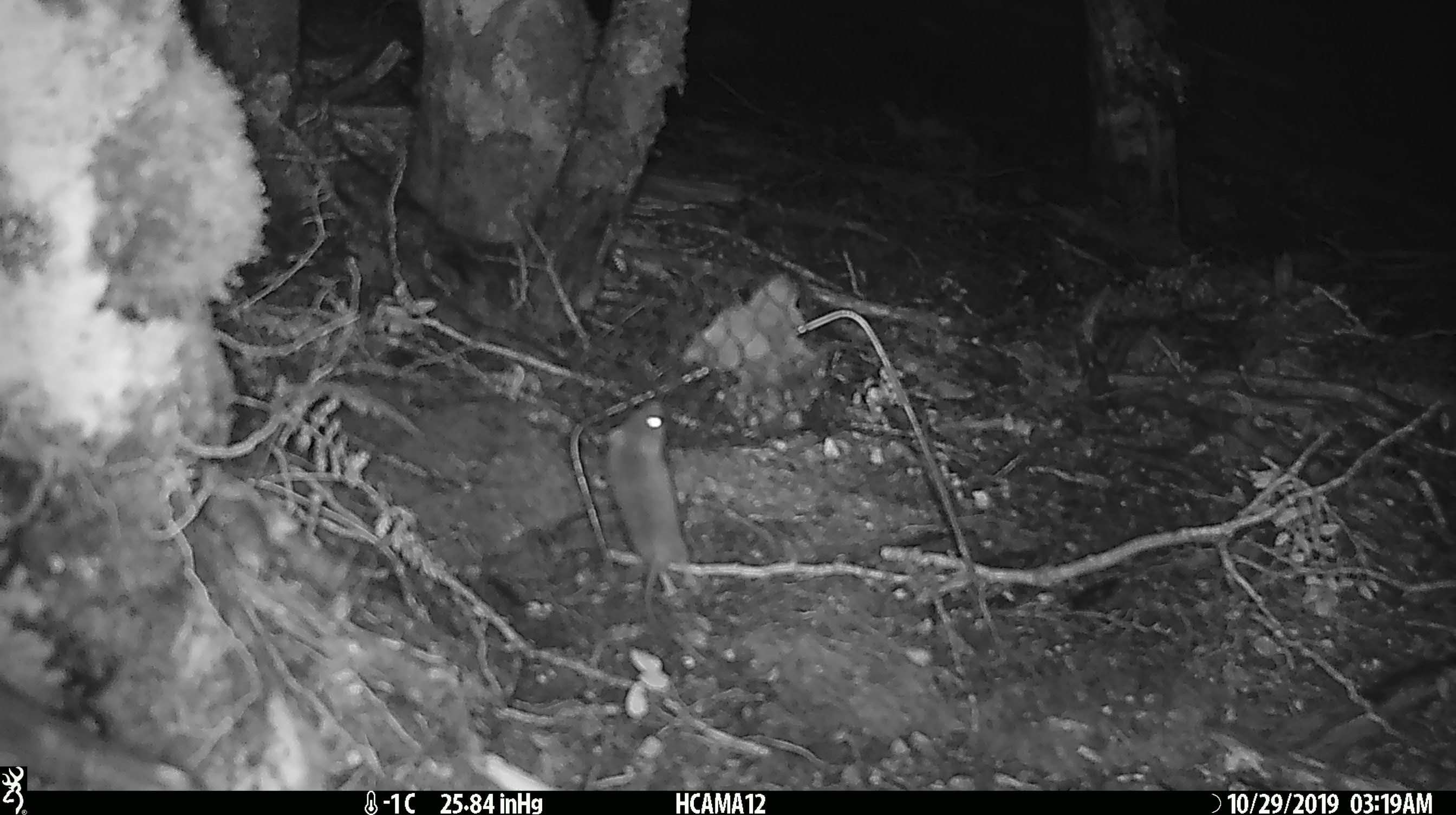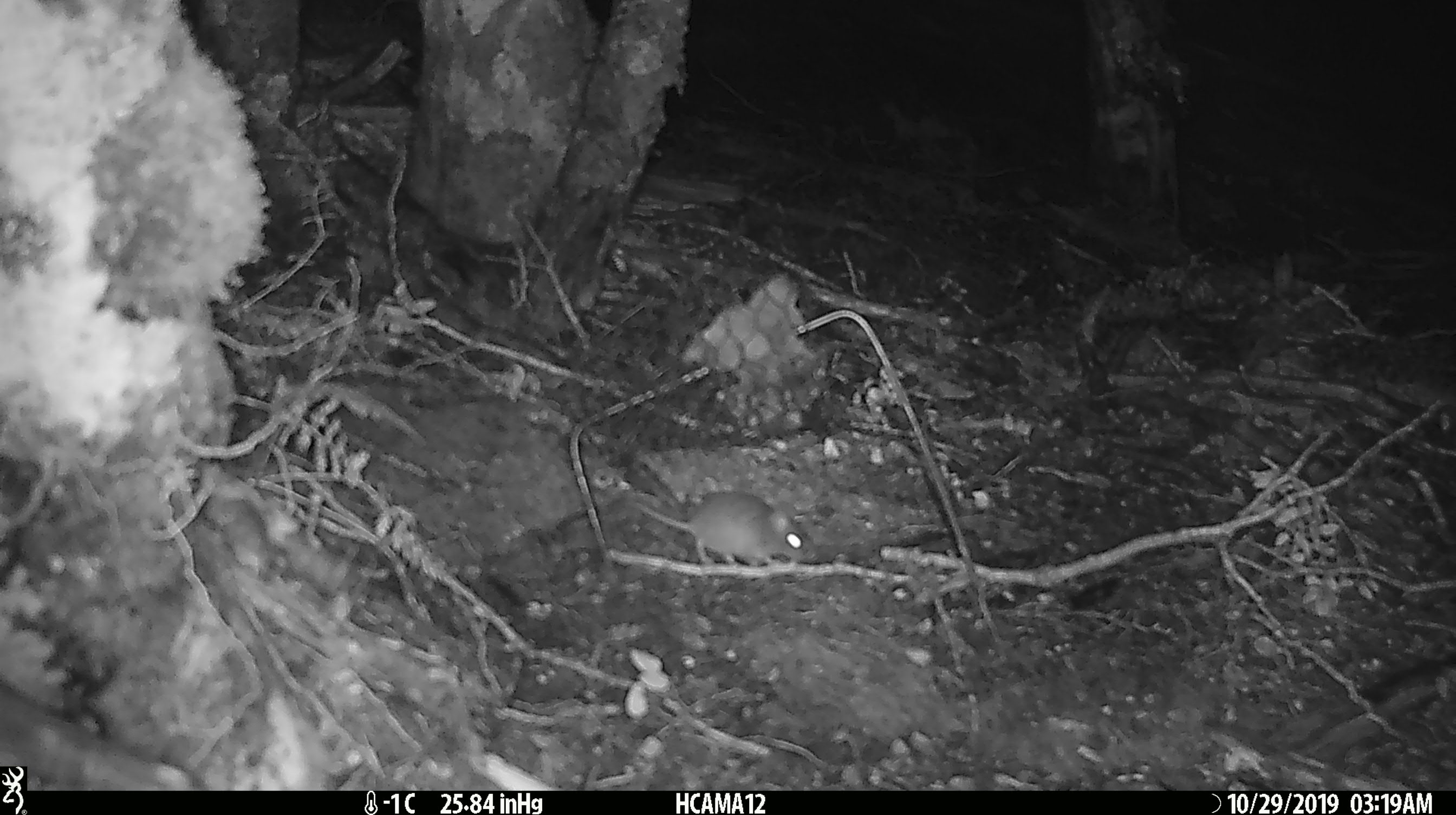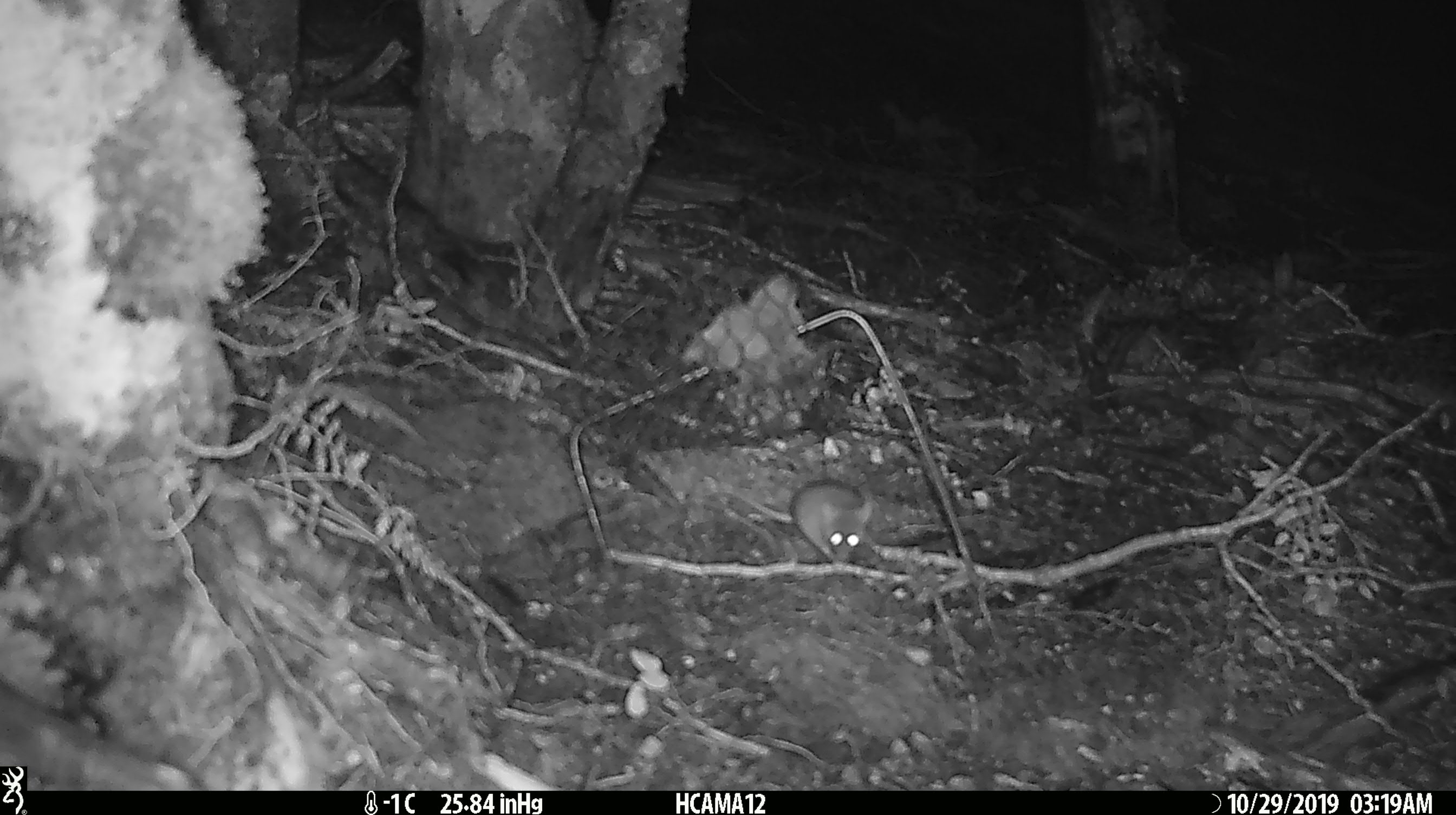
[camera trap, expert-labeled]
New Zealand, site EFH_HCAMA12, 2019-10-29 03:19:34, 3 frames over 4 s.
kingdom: Animalia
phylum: Chordata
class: Mammalia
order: Rodentia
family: Muridae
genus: Mus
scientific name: Mus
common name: mouse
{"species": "mouse (Mus)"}